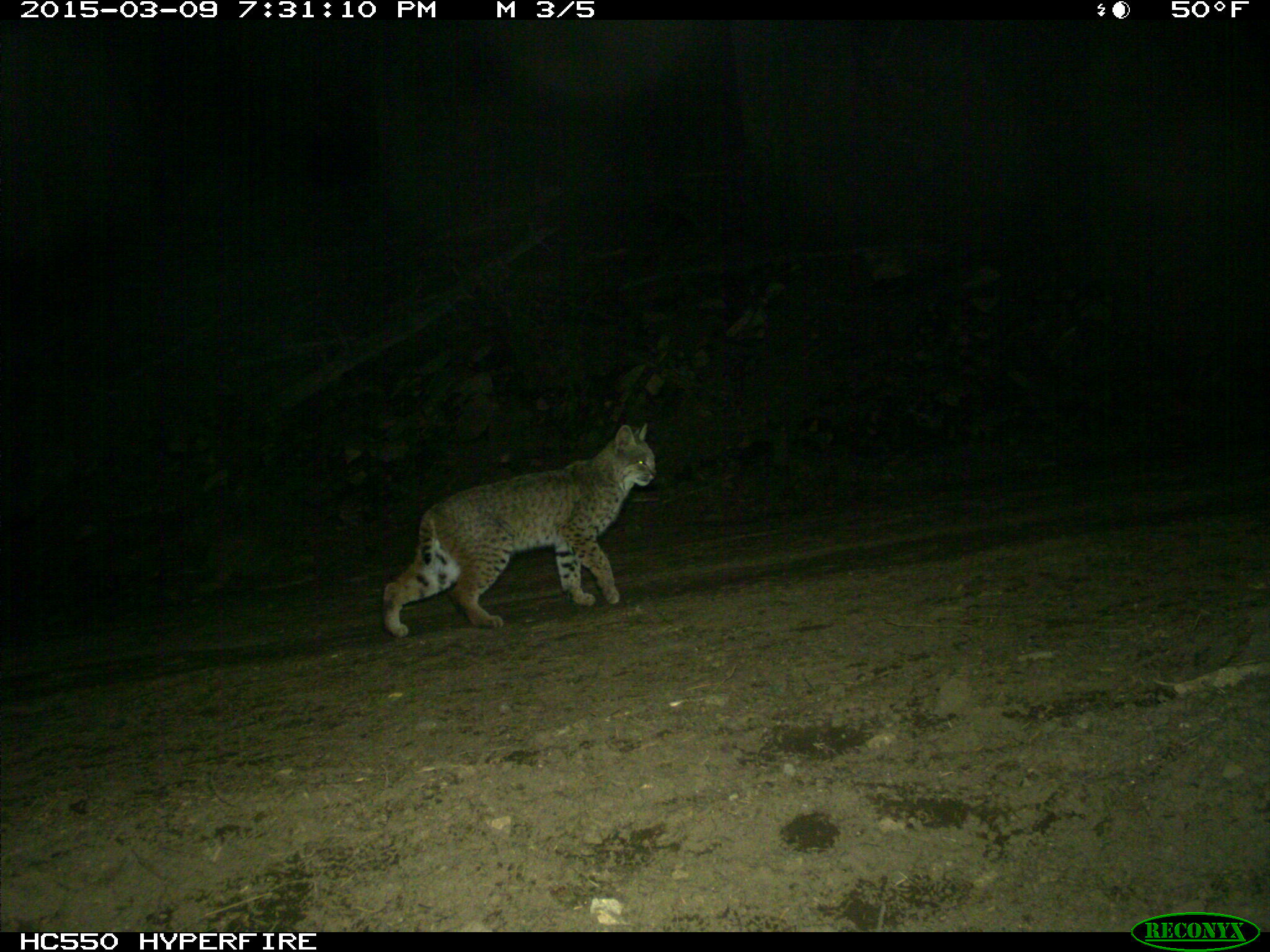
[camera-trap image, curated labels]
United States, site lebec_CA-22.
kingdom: Animalia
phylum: Chordata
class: Mammalia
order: Carnivora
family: Felidae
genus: Lynx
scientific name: Lynx rufus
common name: bobcat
Lynx rufus (bobcat).